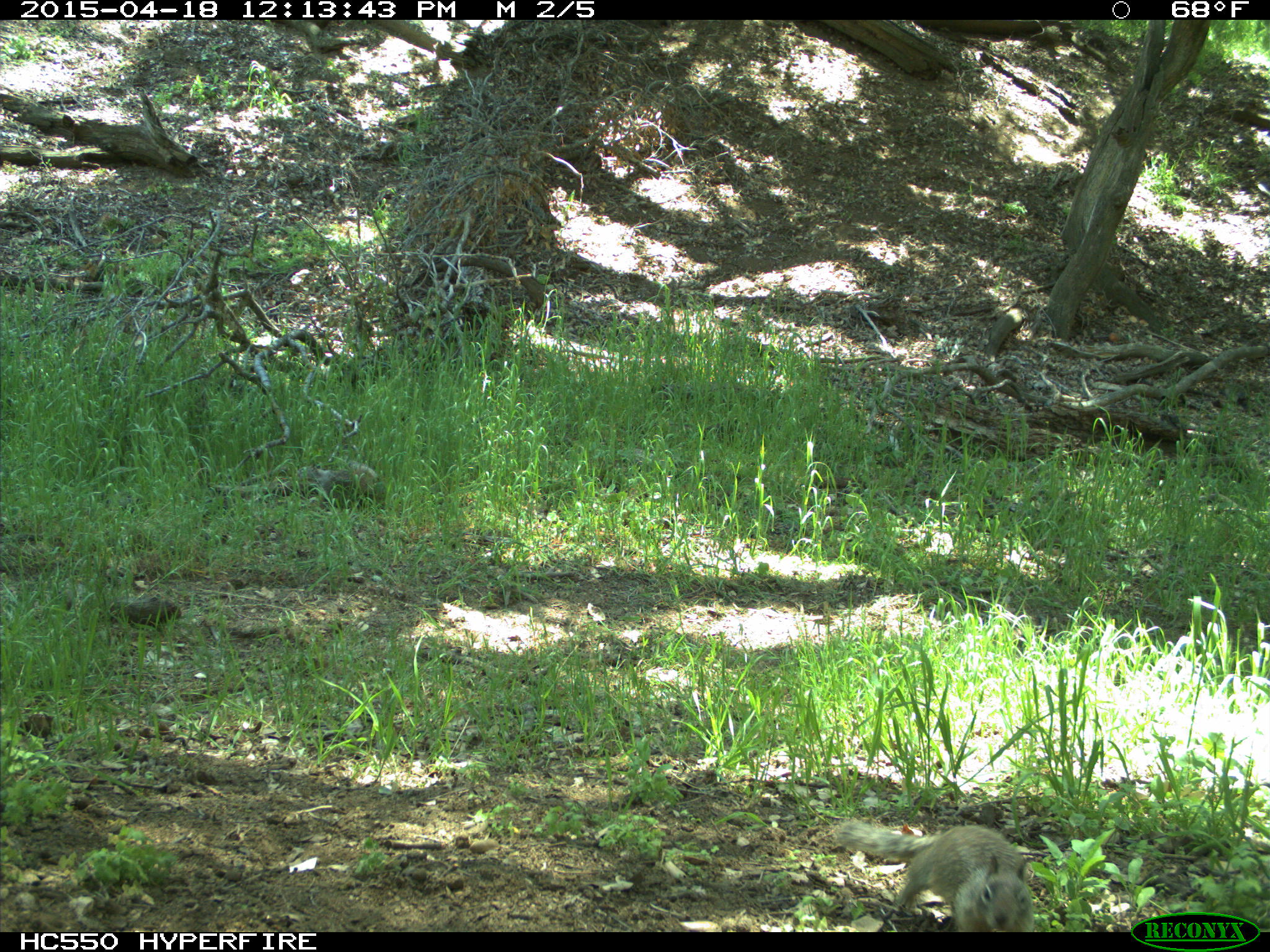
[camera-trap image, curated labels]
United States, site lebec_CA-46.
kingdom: Animalia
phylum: Chordata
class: Mammalia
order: Rodentia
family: Sciuridae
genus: Otospermophilus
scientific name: Otospermophilus beecheyi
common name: california ground squirrel